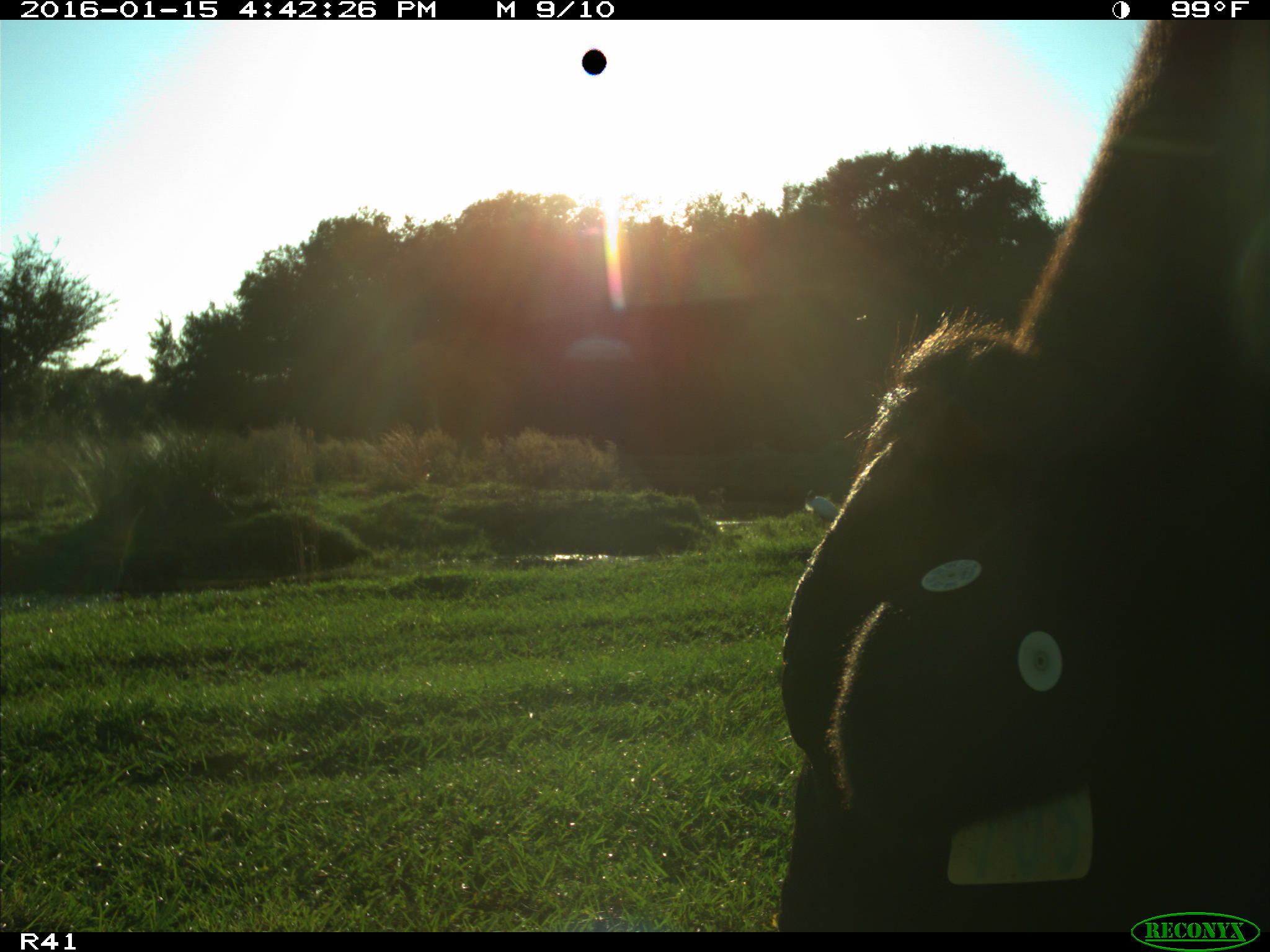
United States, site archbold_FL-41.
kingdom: Animalia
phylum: Chordata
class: Mammalia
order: Artiodactyla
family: Bovidae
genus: Bos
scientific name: Bos taurus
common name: domestic cow